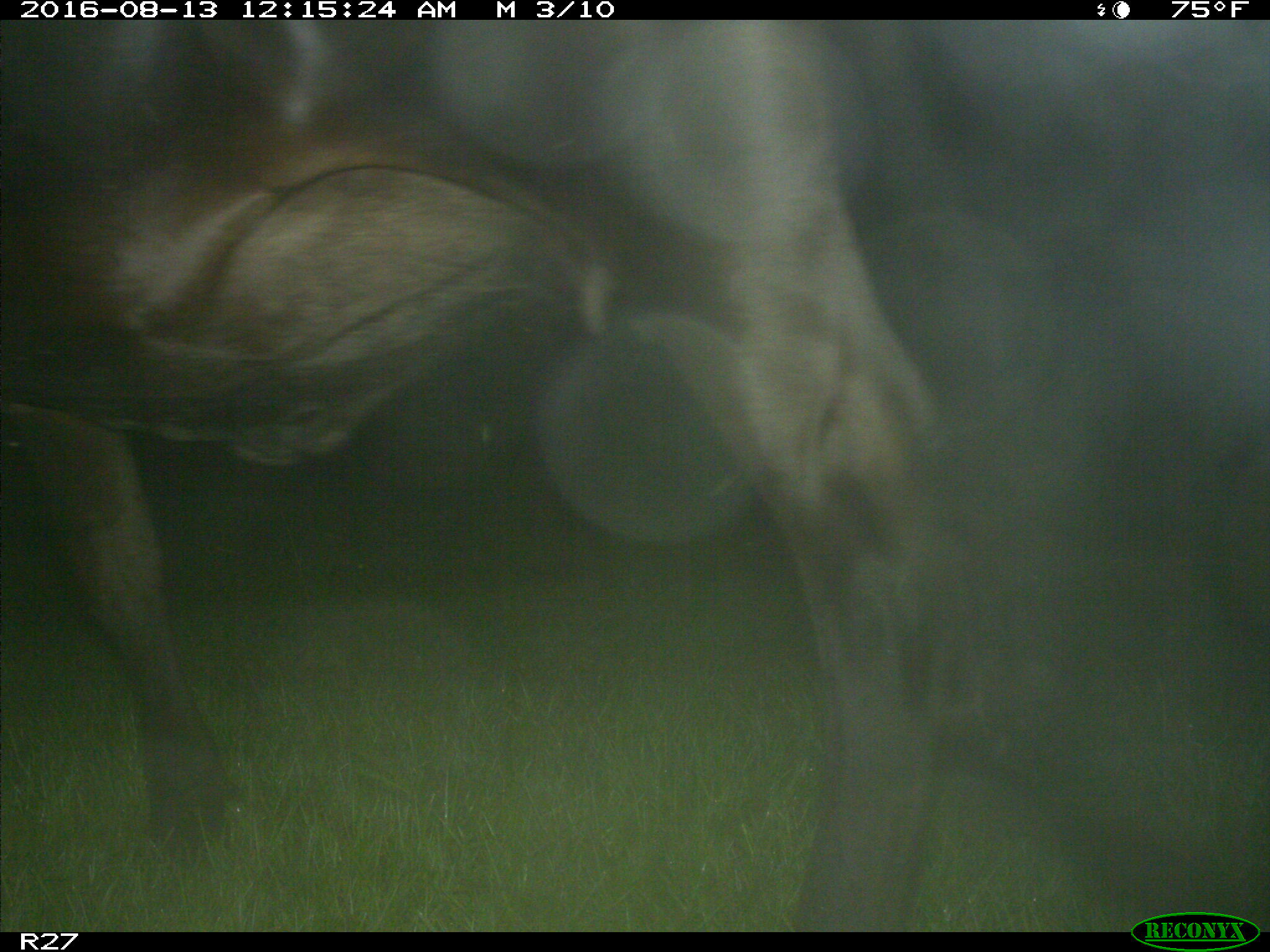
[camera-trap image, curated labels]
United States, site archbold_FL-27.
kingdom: Animalia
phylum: Chordata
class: Mammalia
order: Artiodactyla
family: Bovidae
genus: Bos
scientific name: Bos taurus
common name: domestic cow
Bos taurus (domestic cow).